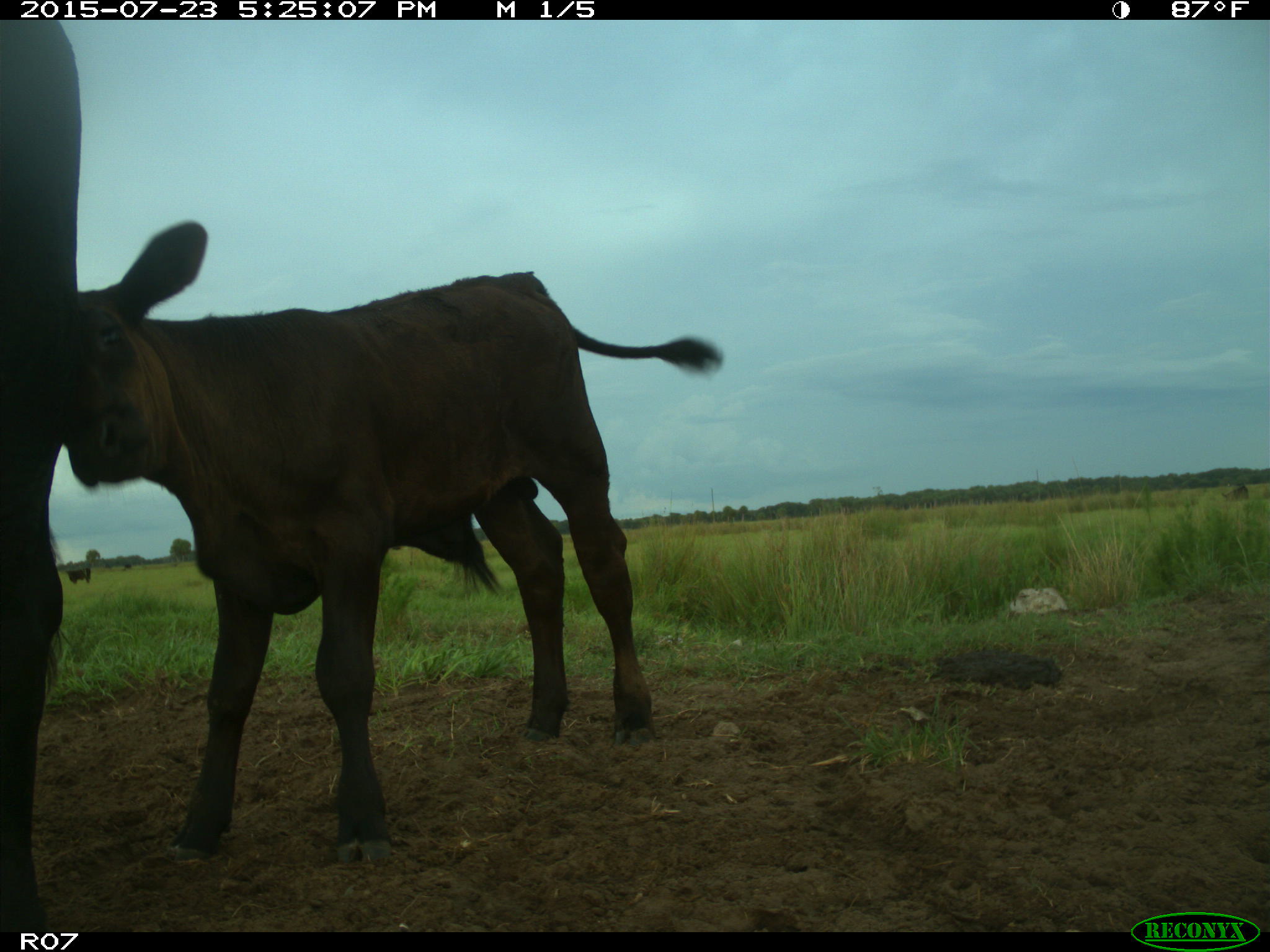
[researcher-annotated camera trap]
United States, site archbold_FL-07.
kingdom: Animalia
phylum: Chordata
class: Mammalia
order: Artiodactyla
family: Bovidae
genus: Bos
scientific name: Bos taurus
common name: domestic cow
Bos taurus (domestic cow).